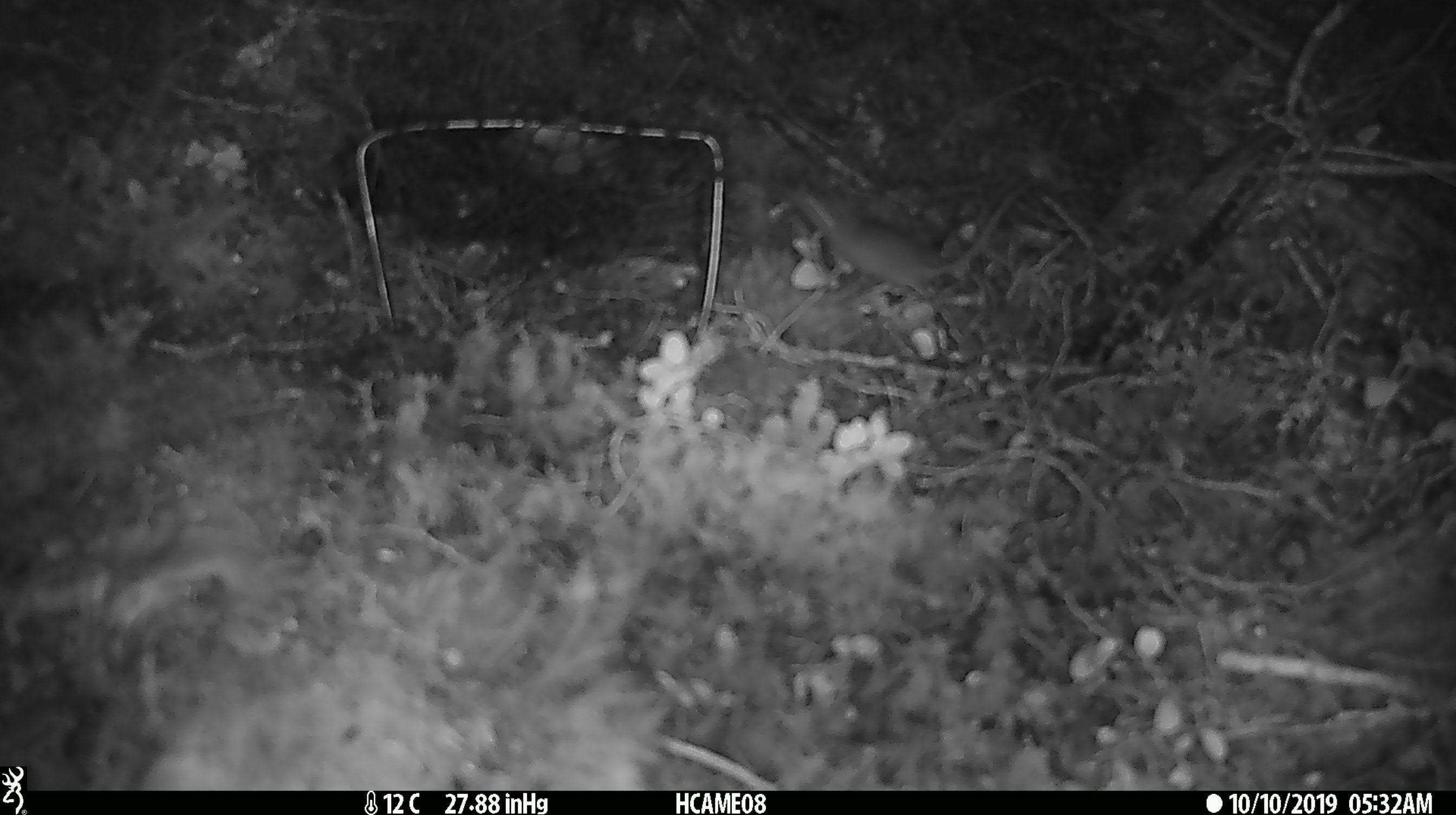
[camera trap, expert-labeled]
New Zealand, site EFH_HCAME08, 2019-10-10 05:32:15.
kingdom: Animalia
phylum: Chordata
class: Mammalia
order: Rodentia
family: Muridae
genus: Mus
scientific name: Mus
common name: mouse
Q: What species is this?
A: Mouse (Mus).